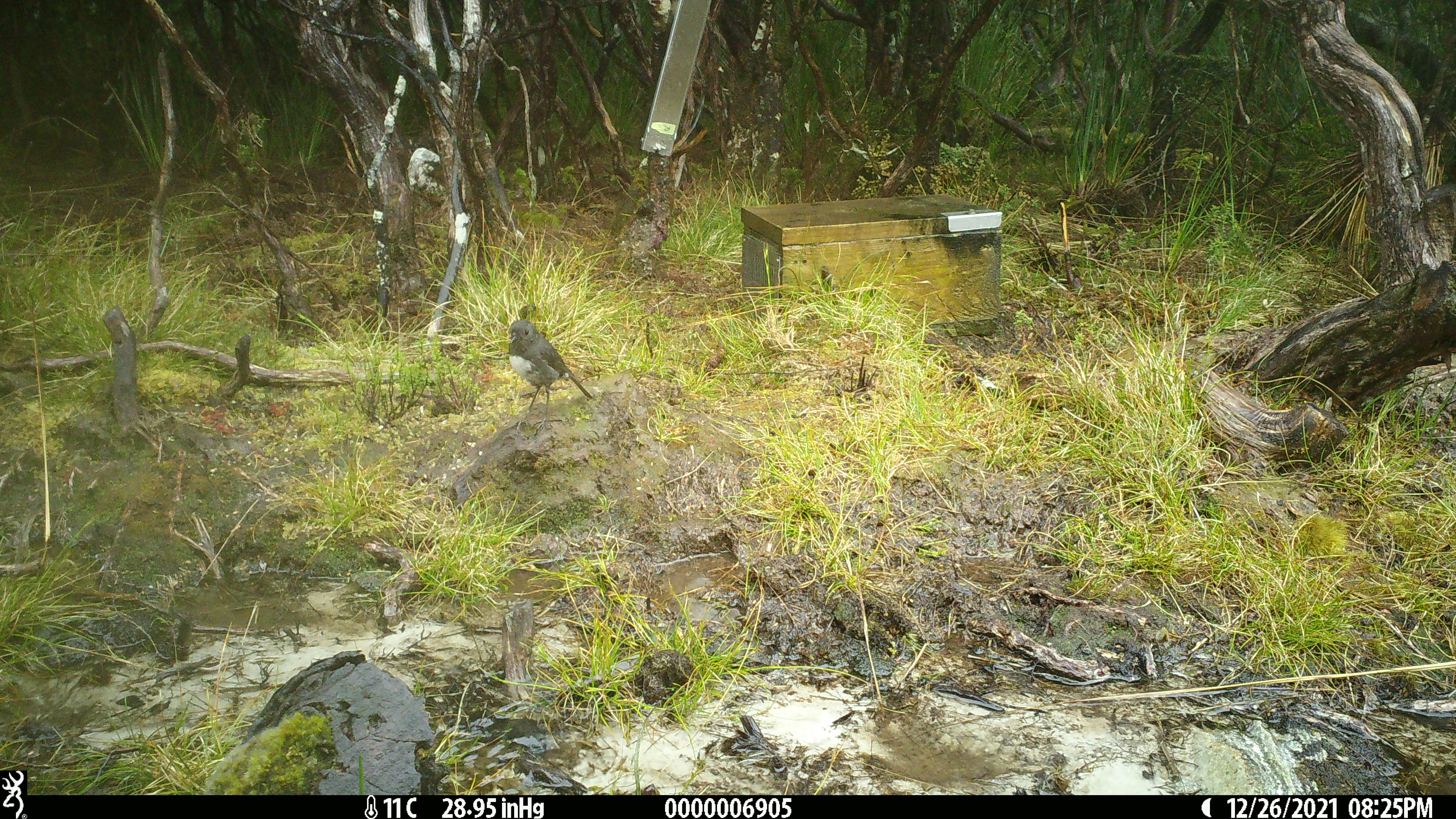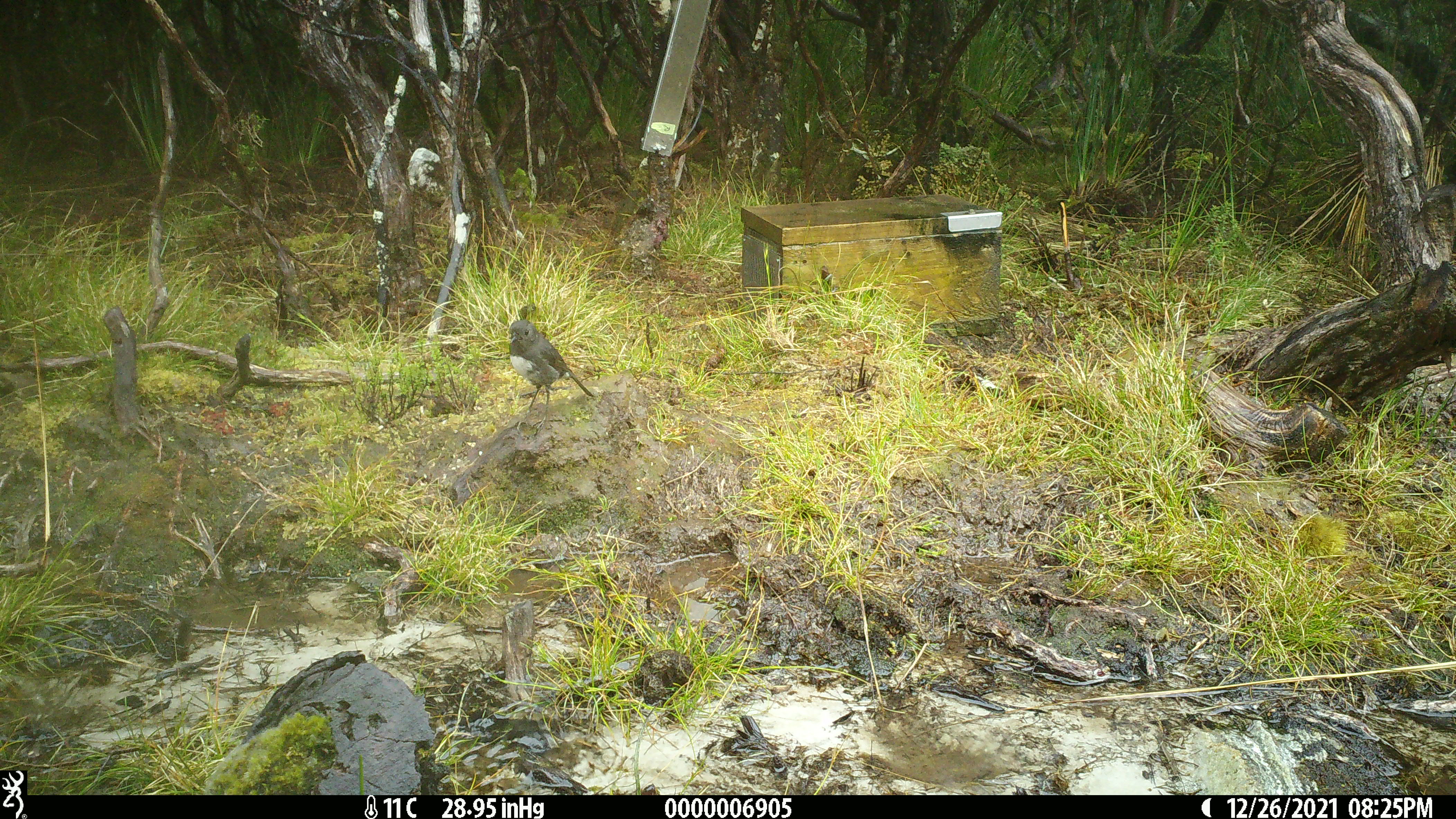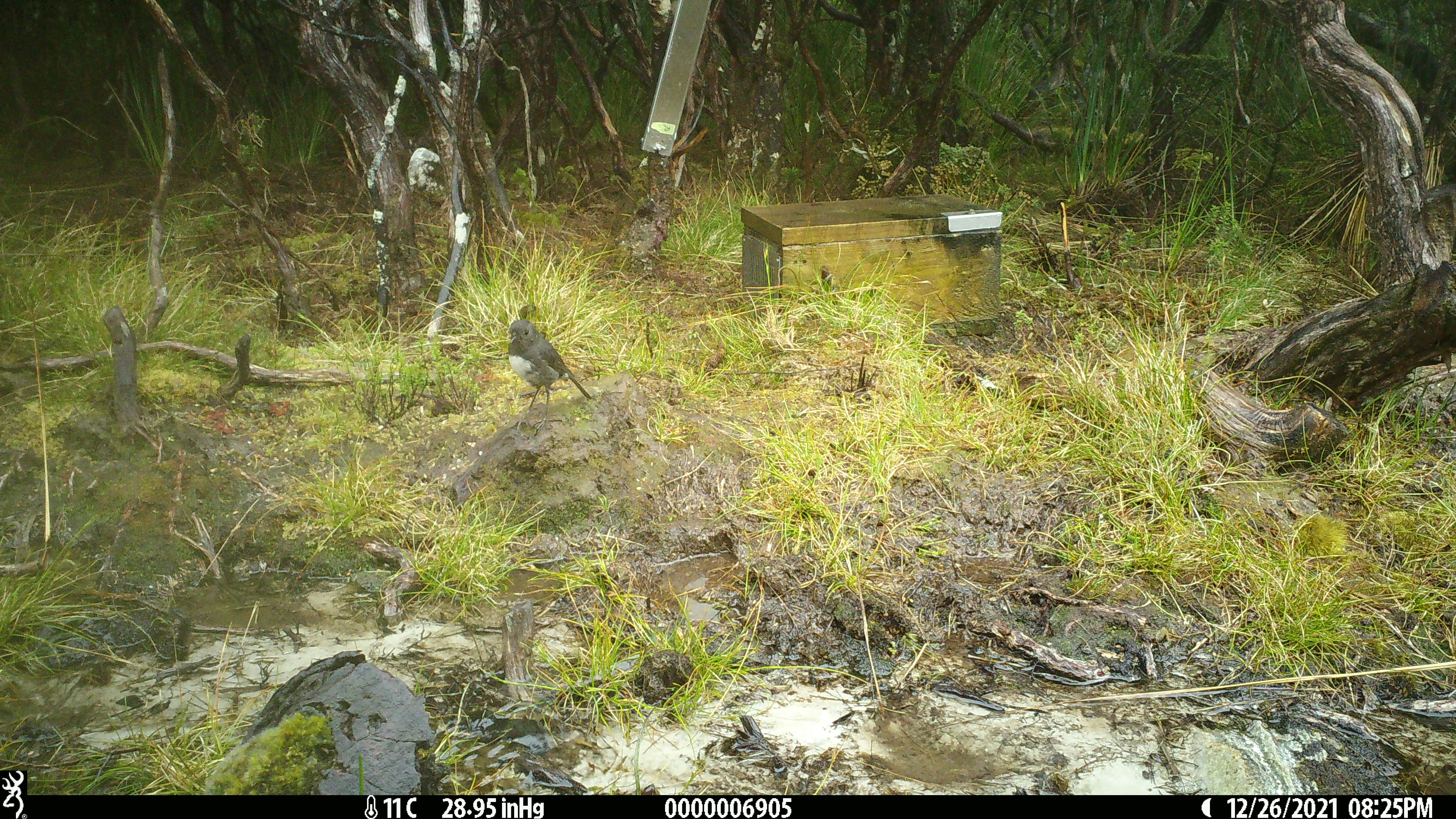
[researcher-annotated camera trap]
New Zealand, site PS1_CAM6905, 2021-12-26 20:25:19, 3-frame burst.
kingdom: Animalia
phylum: Chordata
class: Aves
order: Passeriformes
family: Petroicidae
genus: Petroica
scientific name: Petroica australis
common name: new zealand robin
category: robin